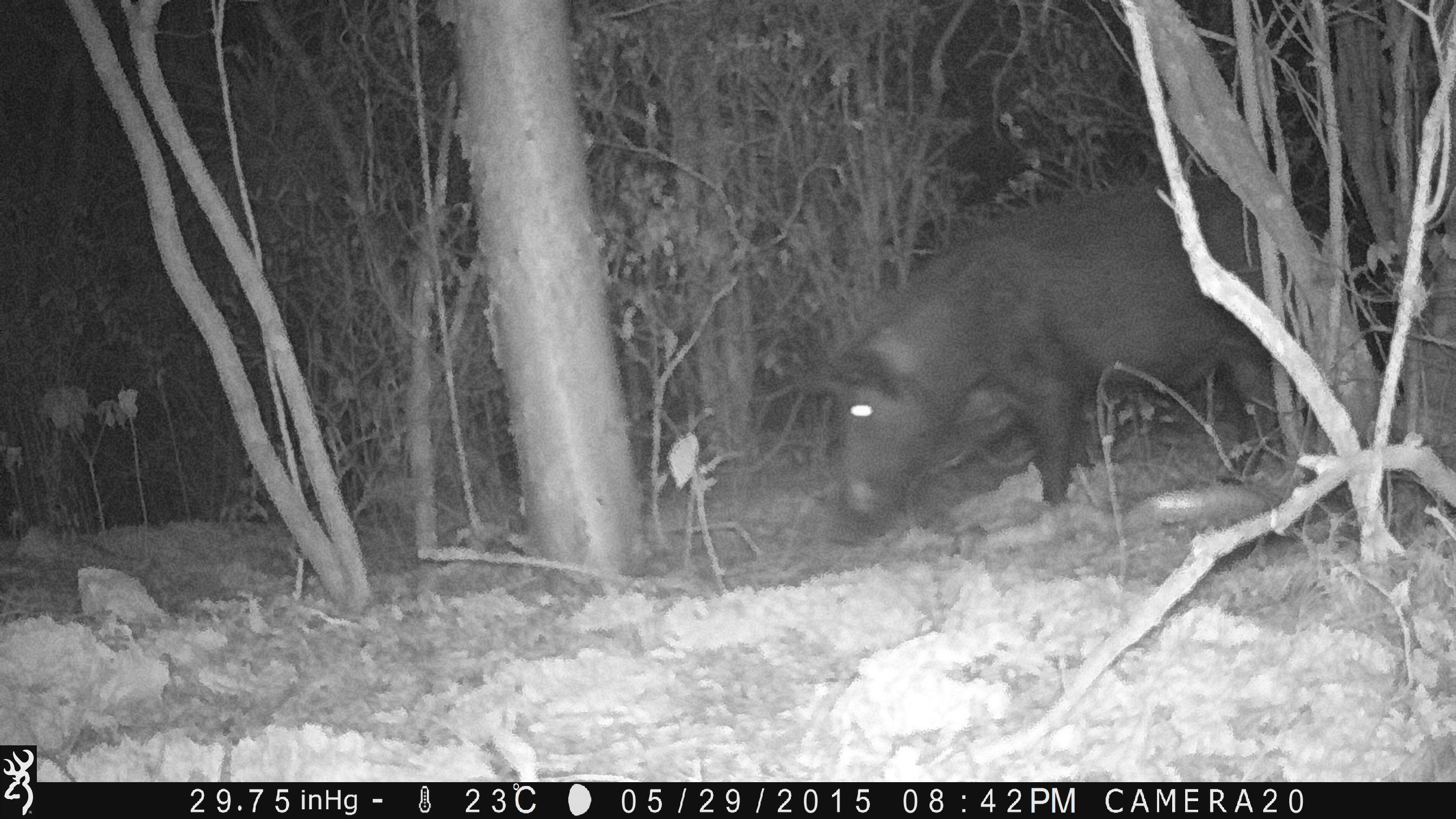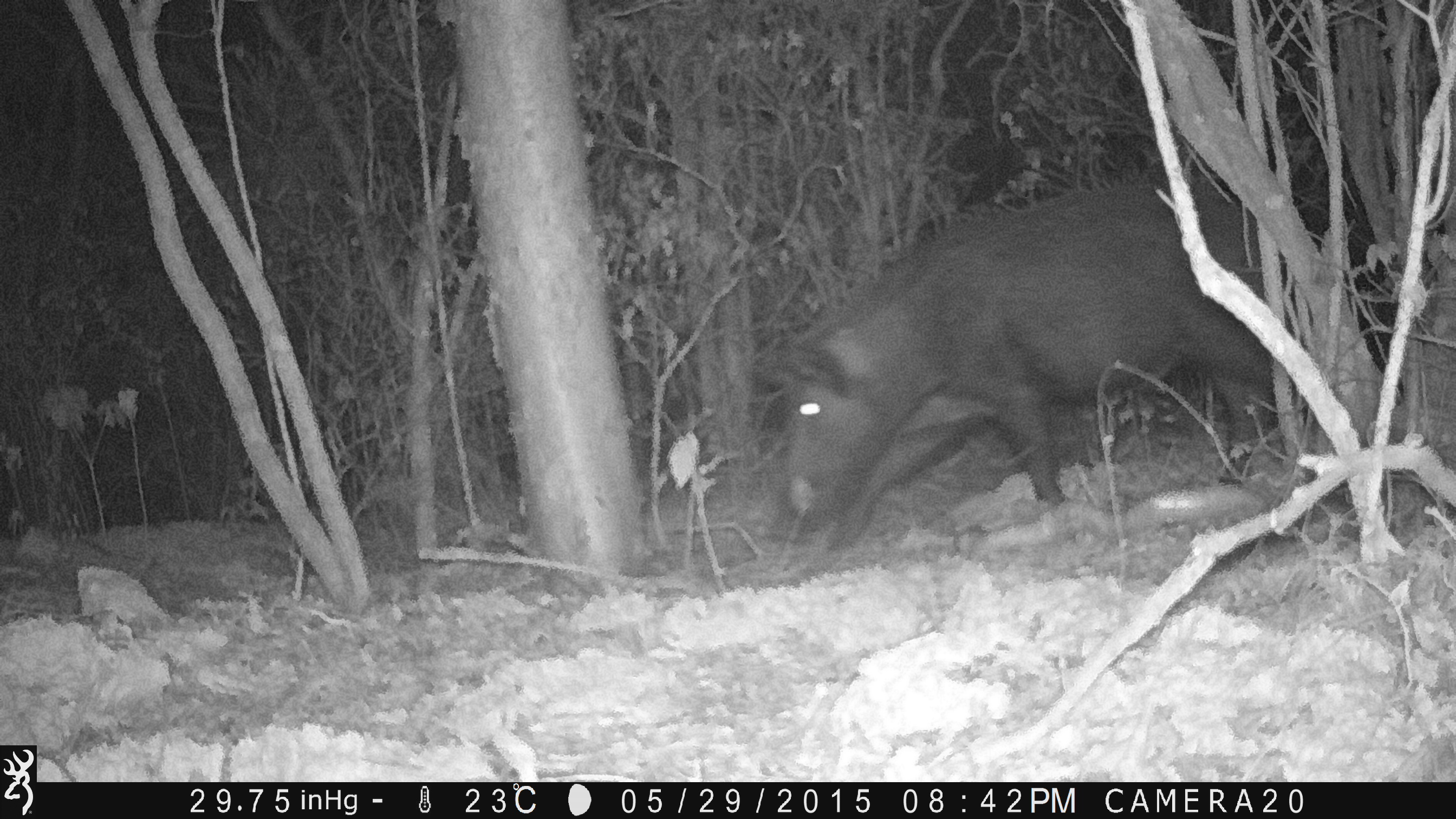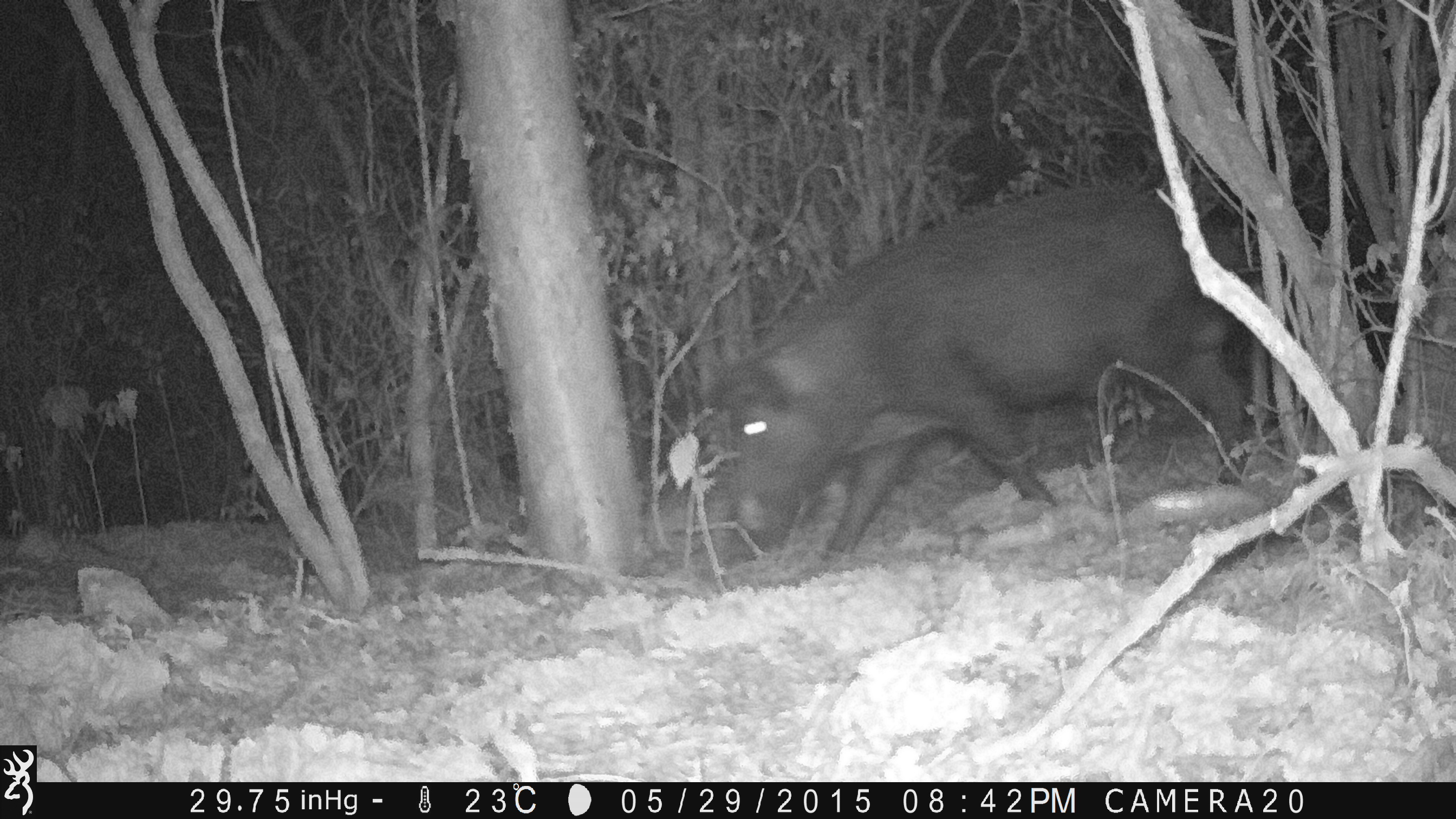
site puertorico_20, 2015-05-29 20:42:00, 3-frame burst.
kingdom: Animalia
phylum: Chordata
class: Mammalia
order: Artiodactyla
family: Suidae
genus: Sus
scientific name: Sus scrofa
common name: pig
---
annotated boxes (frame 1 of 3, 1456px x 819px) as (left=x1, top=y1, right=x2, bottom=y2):
pig: (left=806, top=177, right=1295, bottom=538)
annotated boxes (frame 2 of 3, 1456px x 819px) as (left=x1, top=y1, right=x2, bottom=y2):
pig: (left=751, top=176, right=1292, bottom=555)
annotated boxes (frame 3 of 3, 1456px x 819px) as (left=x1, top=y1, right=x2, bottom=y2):
pig: (left=690, top=180, right=1271, bottom=570)